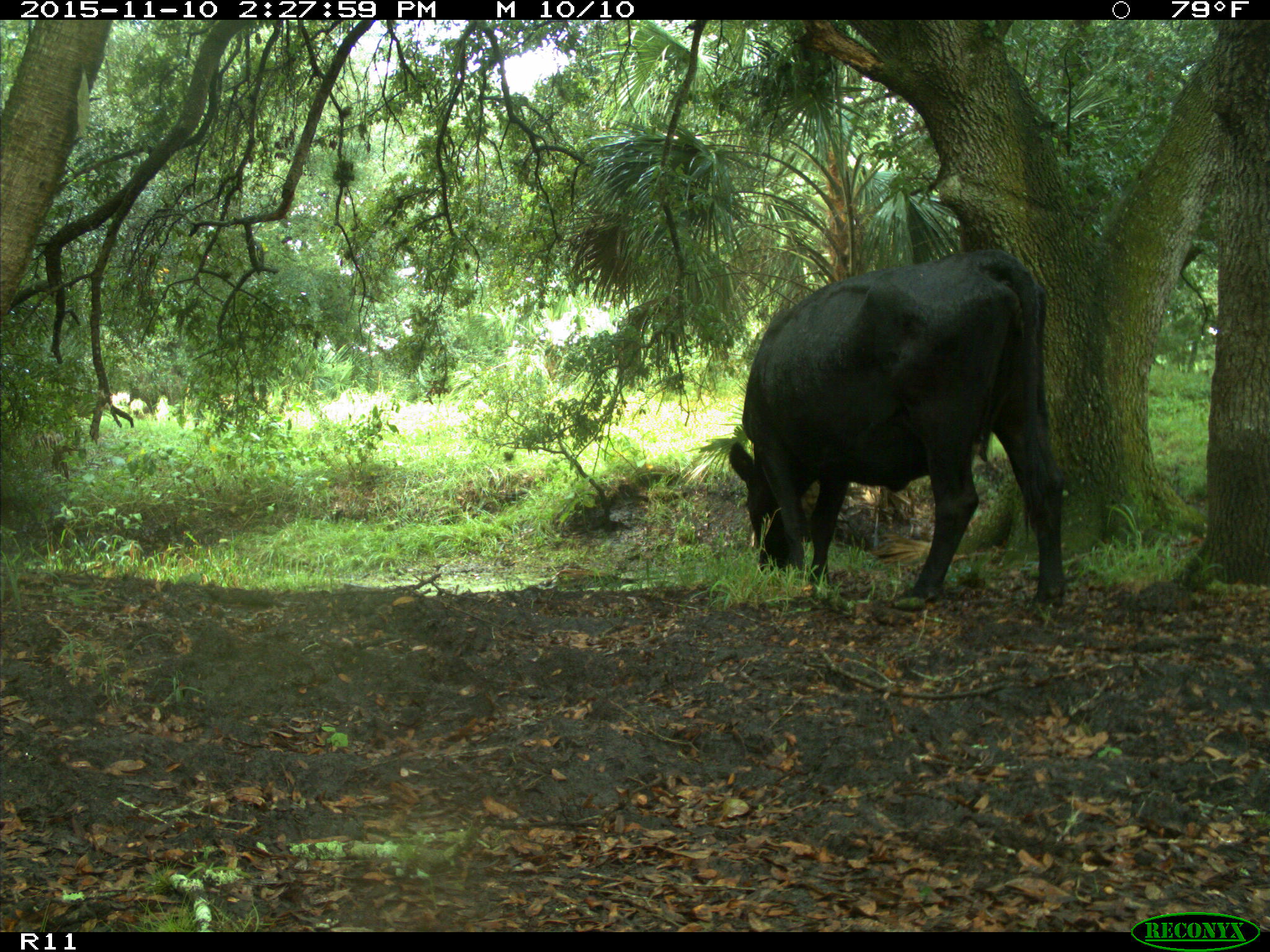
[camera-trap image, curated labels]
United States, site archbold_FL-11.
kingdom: Animalia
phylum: Chordata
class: Mammalia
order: Artiodactyla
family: Bovidae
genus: Bos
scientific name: Bos taurus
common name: domestic cow